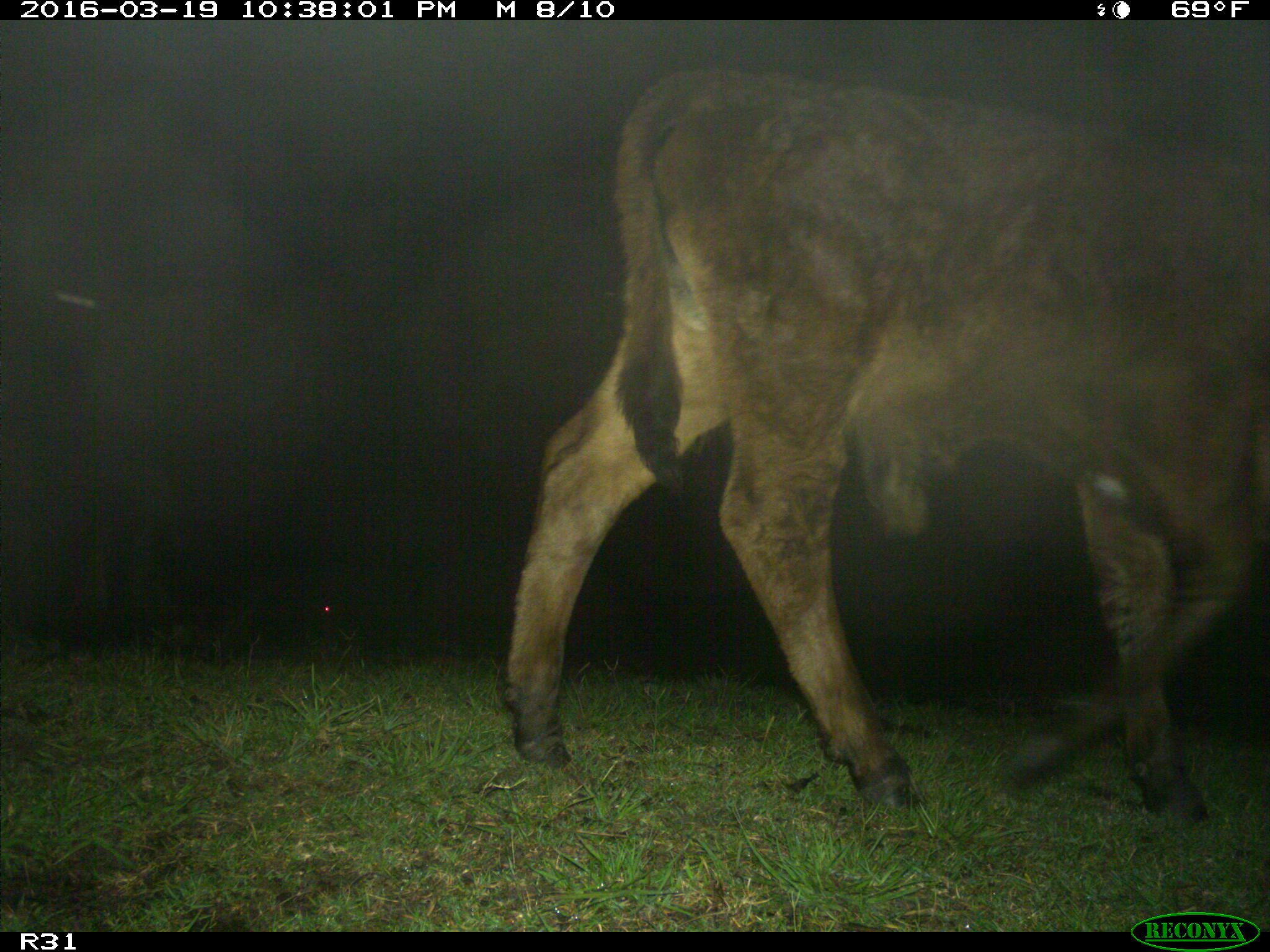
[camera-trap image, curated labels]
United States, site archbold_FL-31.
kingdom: Animalia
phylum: Chordata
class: Mammalia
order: Artiodactyla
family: Bovidae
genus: Bos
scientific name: Bos taurus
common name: domestic cow